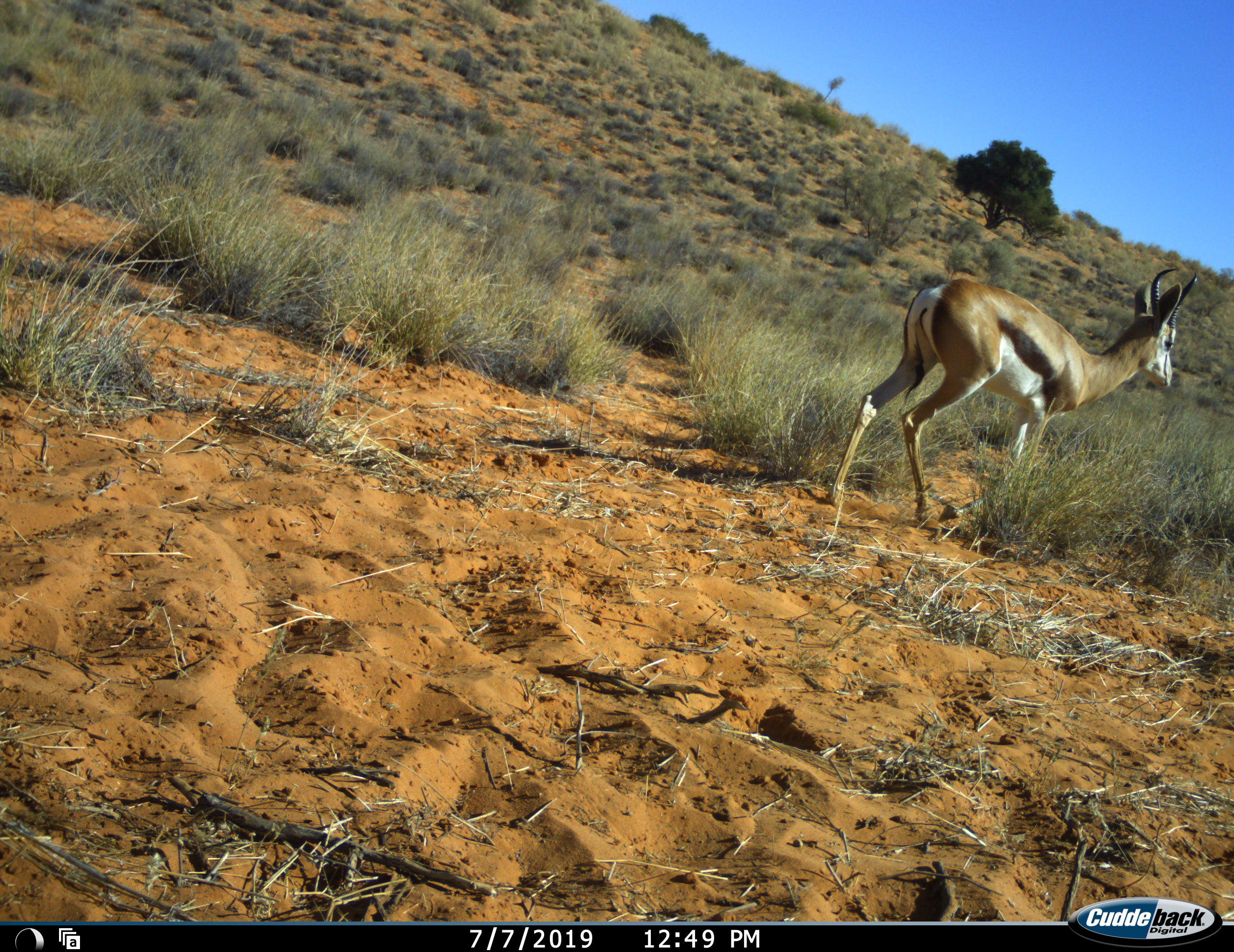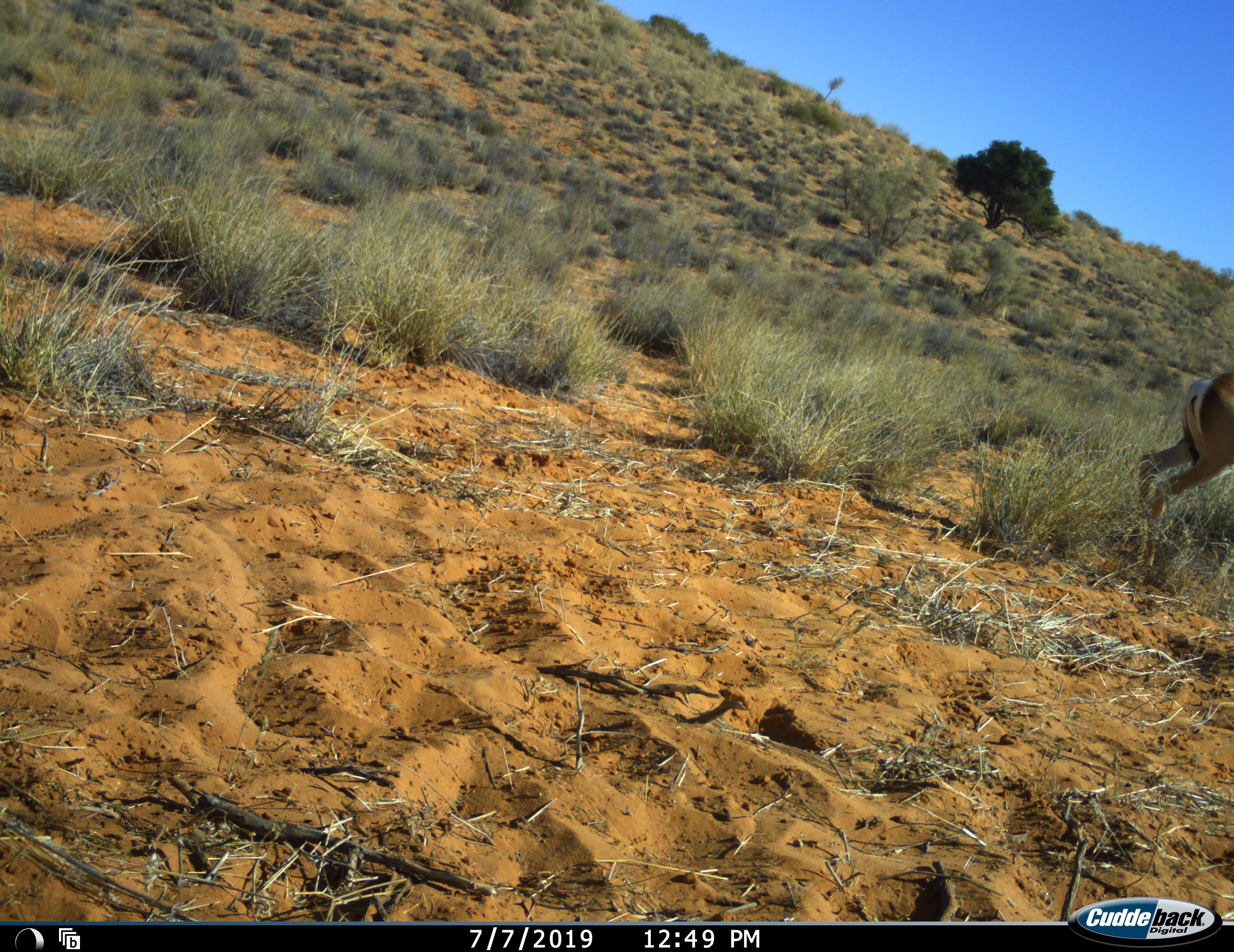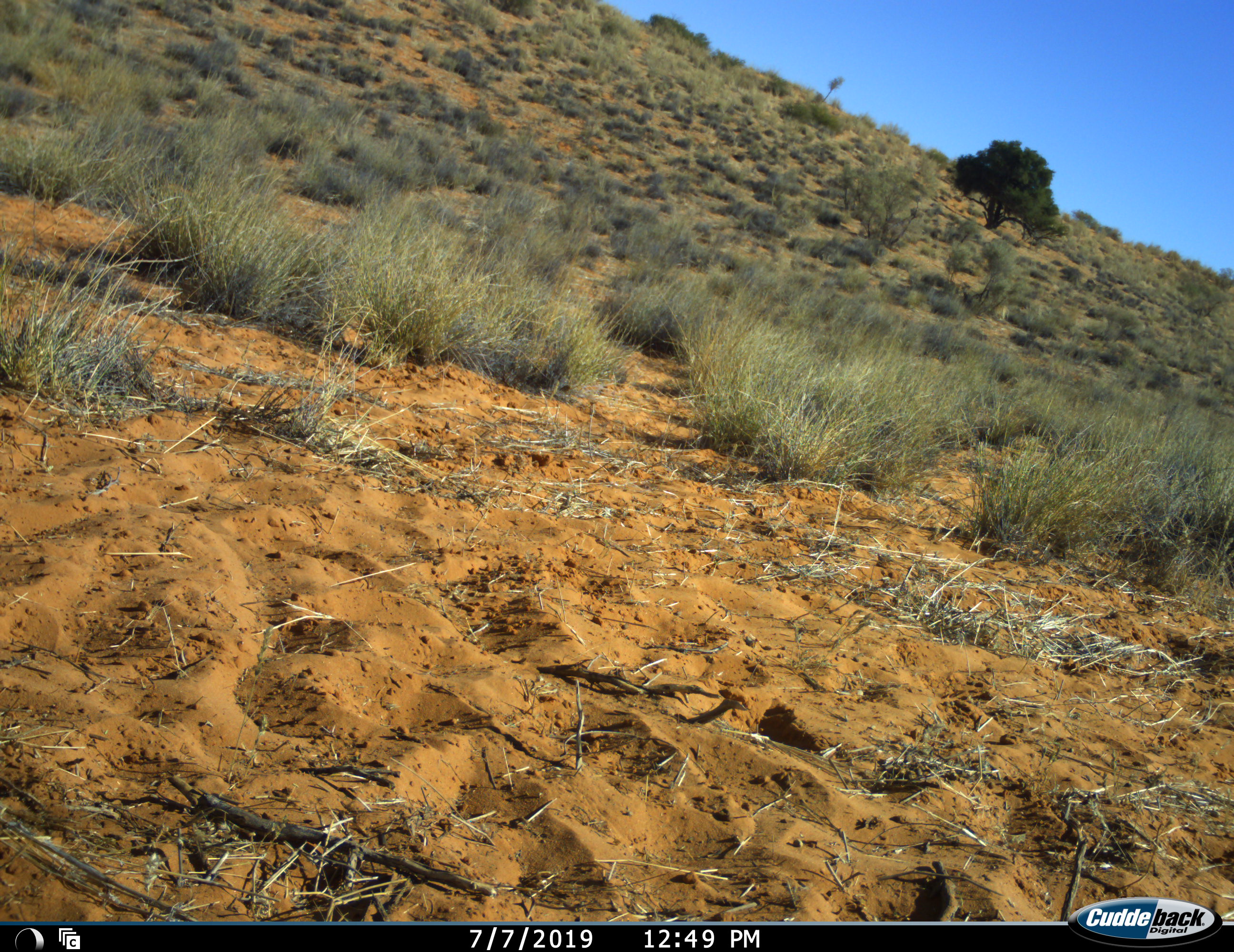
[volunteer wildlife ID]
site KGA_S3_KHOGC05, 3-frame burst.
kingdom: Animalia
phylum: Chordata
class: Mammalia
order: Artiodactyla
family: Bovidae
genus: Antidorcas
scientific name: Antidorcas marsupialis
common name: springbok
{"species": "springbok (Antidorcas marsupialis)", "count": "1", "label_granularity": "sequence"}